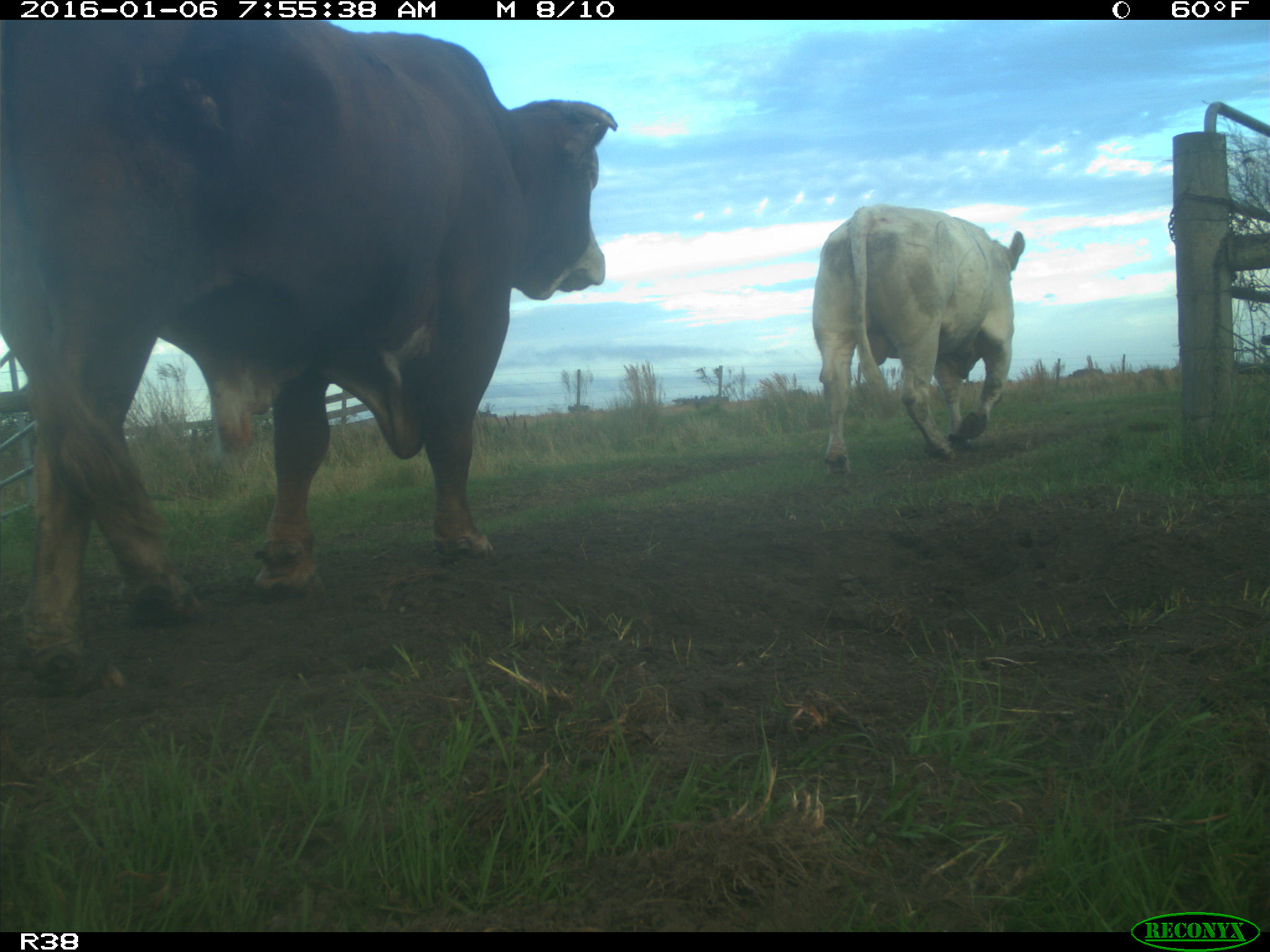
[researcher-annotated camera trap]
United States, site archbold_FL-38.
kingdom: Animalia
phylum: Chordata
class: Mammalia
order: Artiodactyla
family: Bovidae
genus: Bos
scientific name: Bos taurus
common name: domestic cow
Bos taurus (domestic cow).